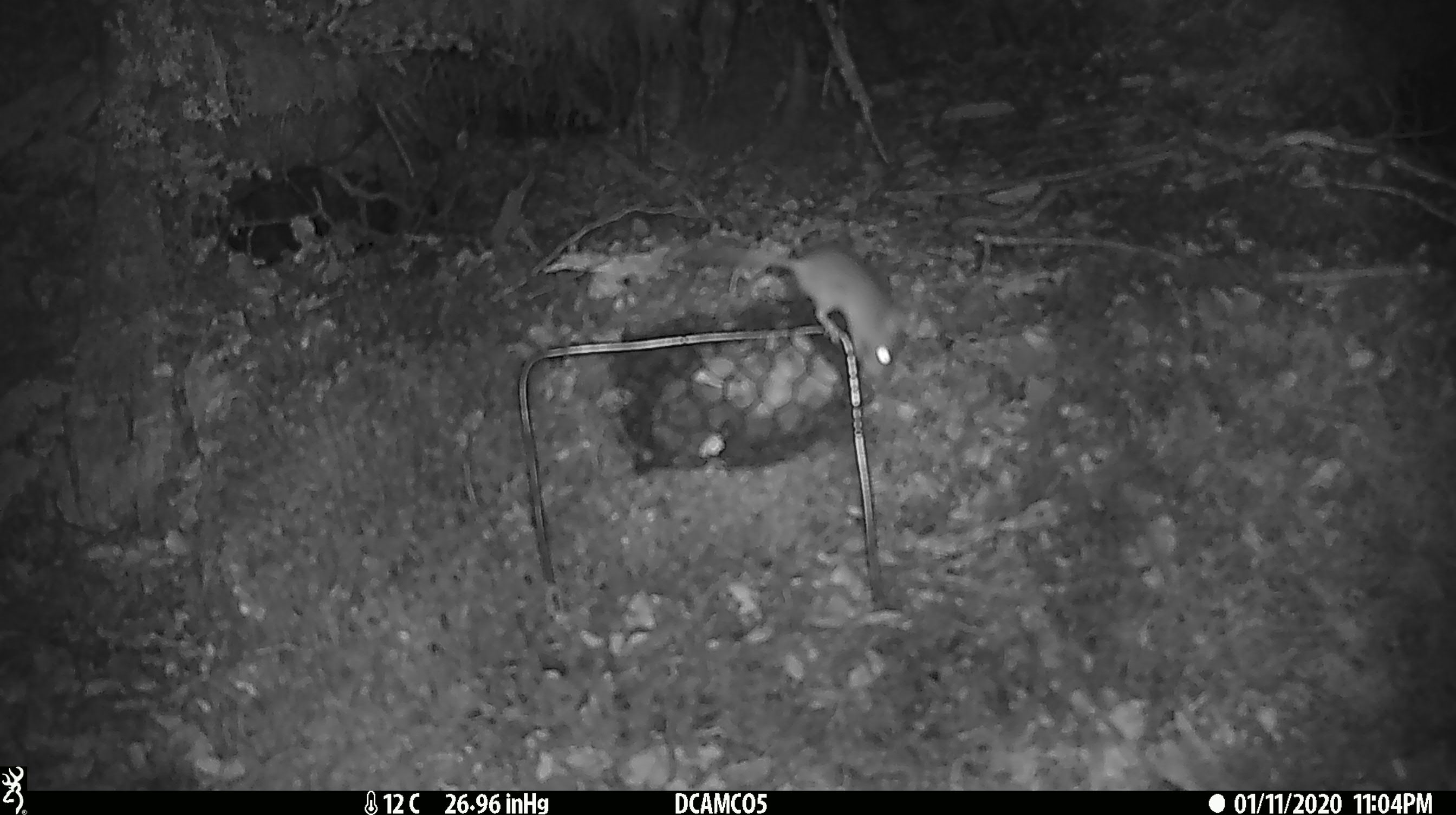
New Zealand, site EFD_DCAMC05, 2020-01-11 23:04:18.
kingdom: Animalia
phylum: Chordata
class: Mammalia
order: Rodentia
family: Muridae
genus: Mus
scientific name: Mus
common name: mouse